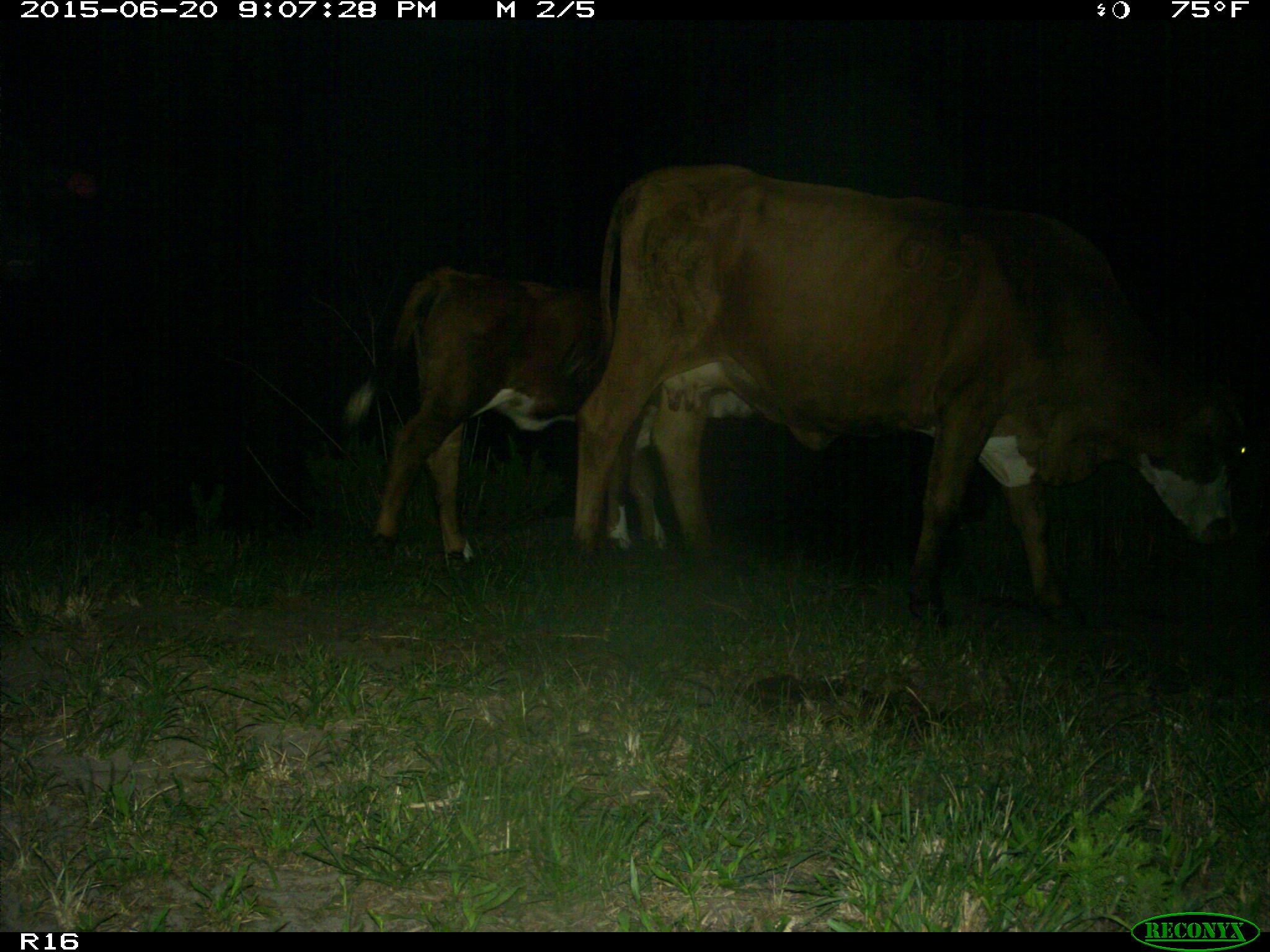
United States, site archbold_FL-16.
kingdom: Animalia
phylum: Chordata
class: Mammalia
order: Artiodactyla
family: Bovidae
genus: Bos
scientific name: Bos taurus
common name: domestic cow